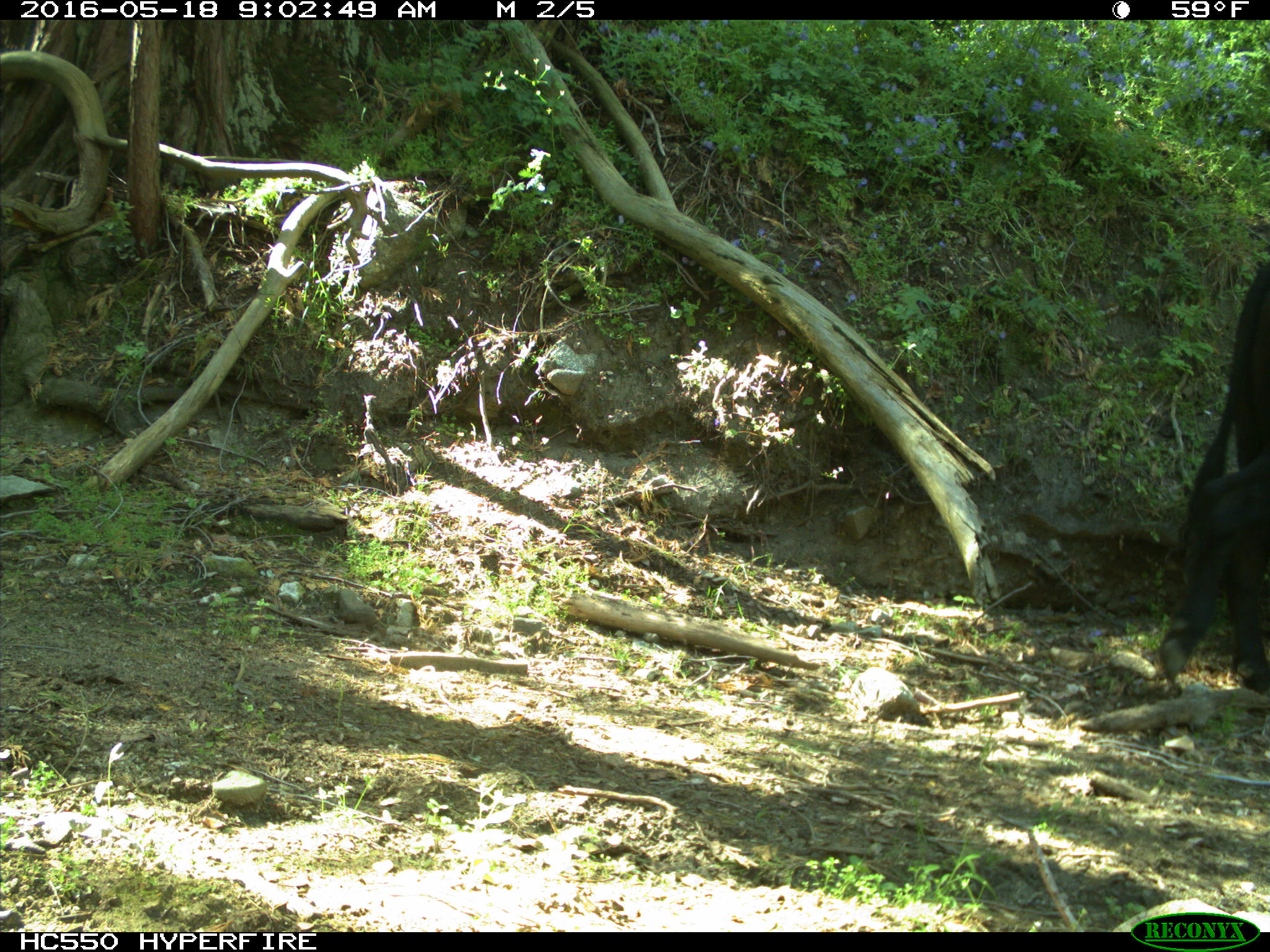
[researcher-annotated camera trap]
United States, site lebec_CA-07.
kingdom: Animalia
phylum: Chordata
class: Mammalia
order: Artiodactyla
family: Bovidae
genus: Bos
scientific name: Bos taurus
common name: domestic cow